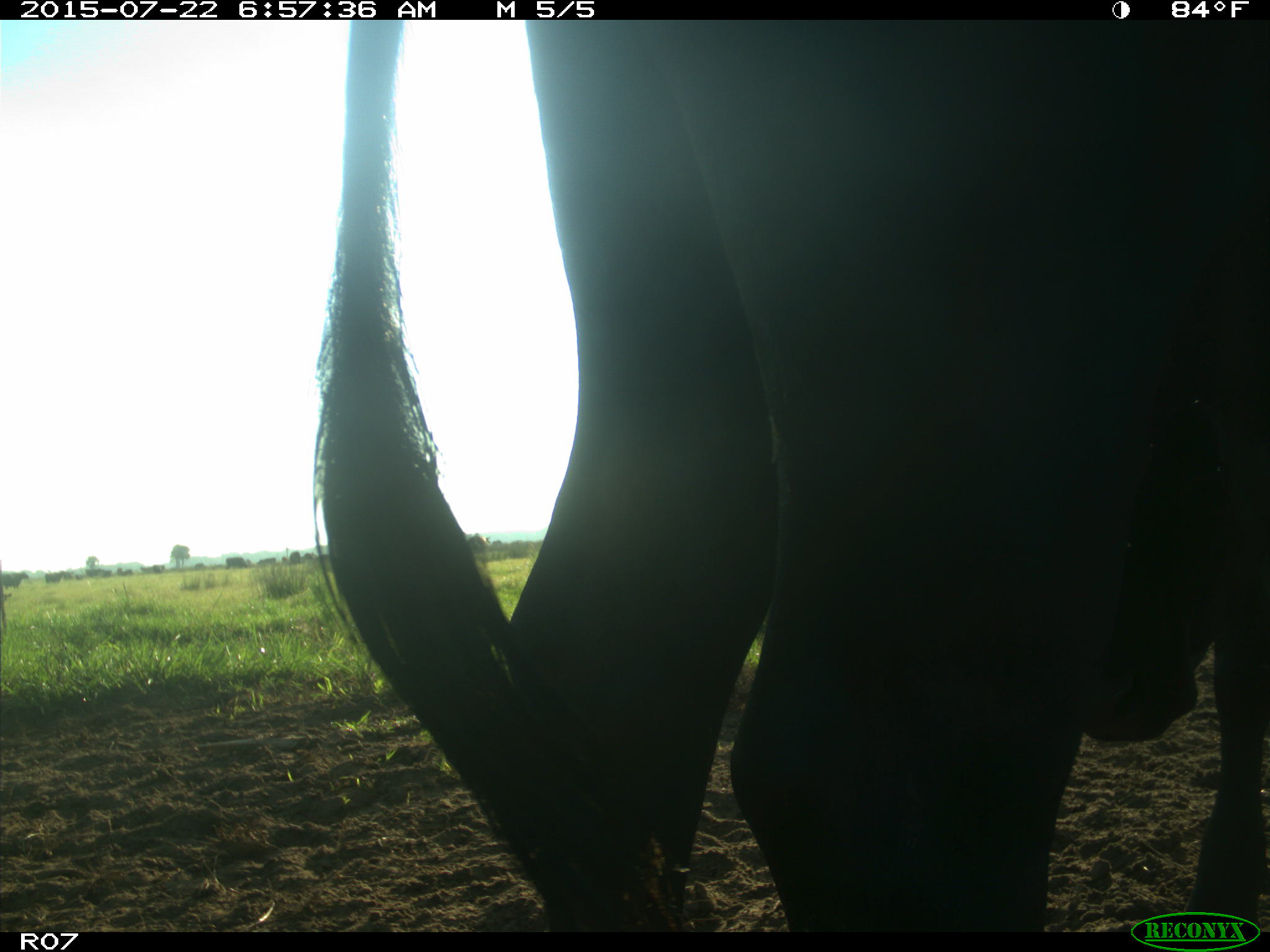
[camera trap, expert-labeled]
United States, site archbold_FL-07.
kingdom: Animalia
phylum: Chordata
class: Mammalia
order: Artiodactyla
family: Bovidae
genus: Bos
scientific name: Bos taurus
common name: domestic cow